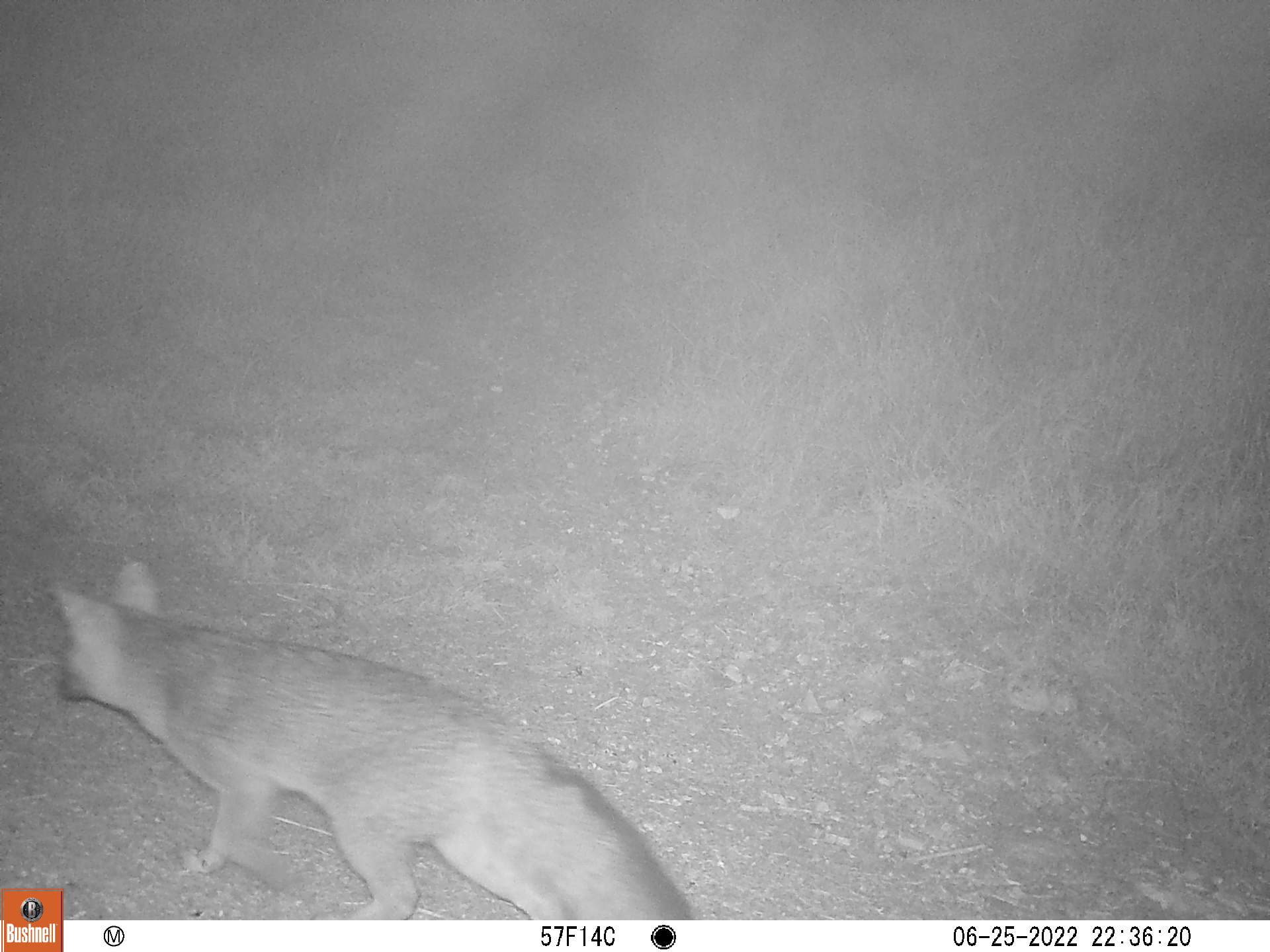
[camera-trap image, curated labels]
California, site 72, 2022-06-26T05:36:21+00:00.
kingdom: Animalia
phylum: Chordata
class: Mammalia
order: Carnivora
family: Canidae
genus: Urocyon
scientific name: Urocyon cinereoargenteus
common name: gray fox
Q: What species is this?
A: Gray fox (Urocyon cinereoargenteus).